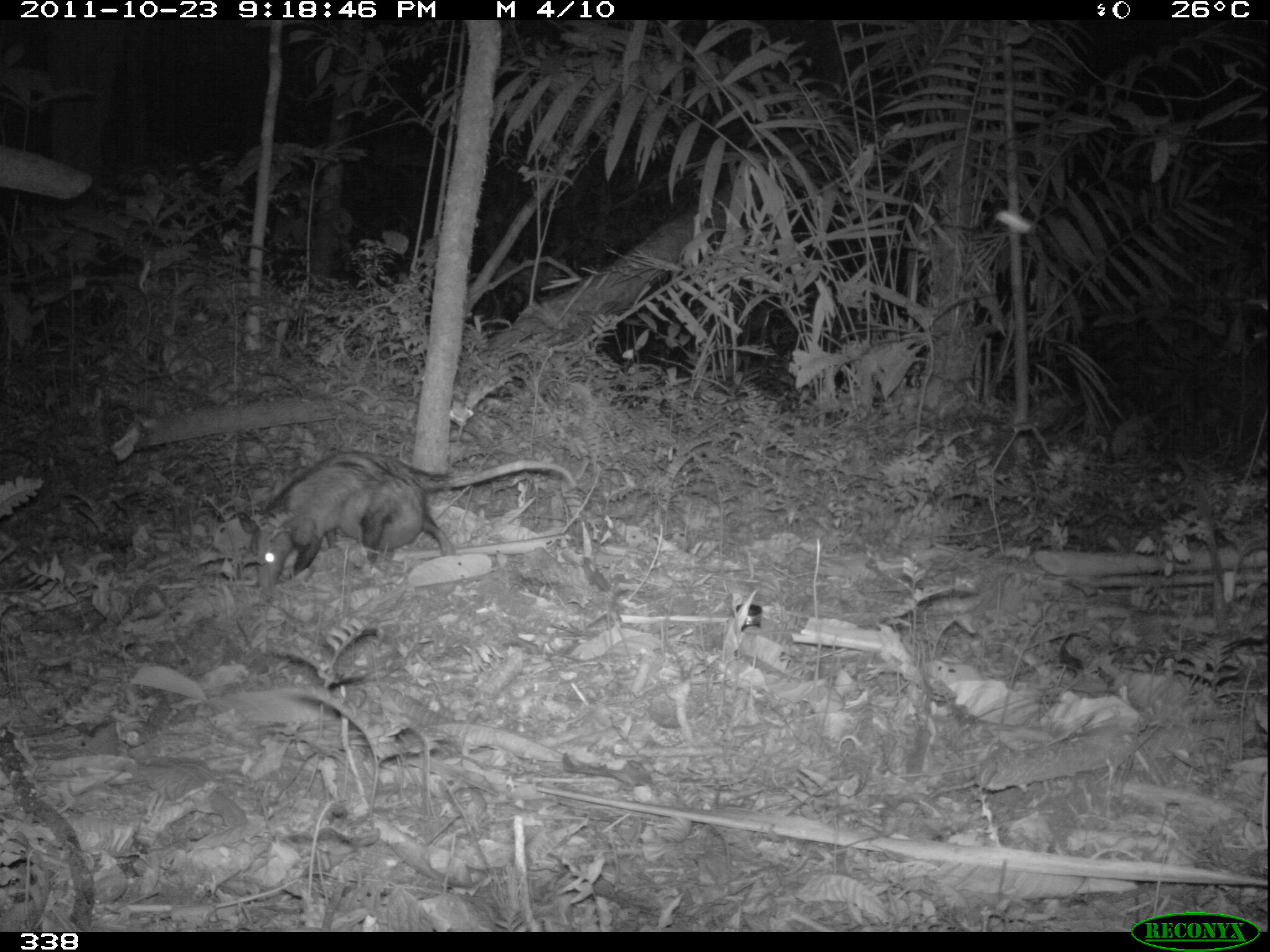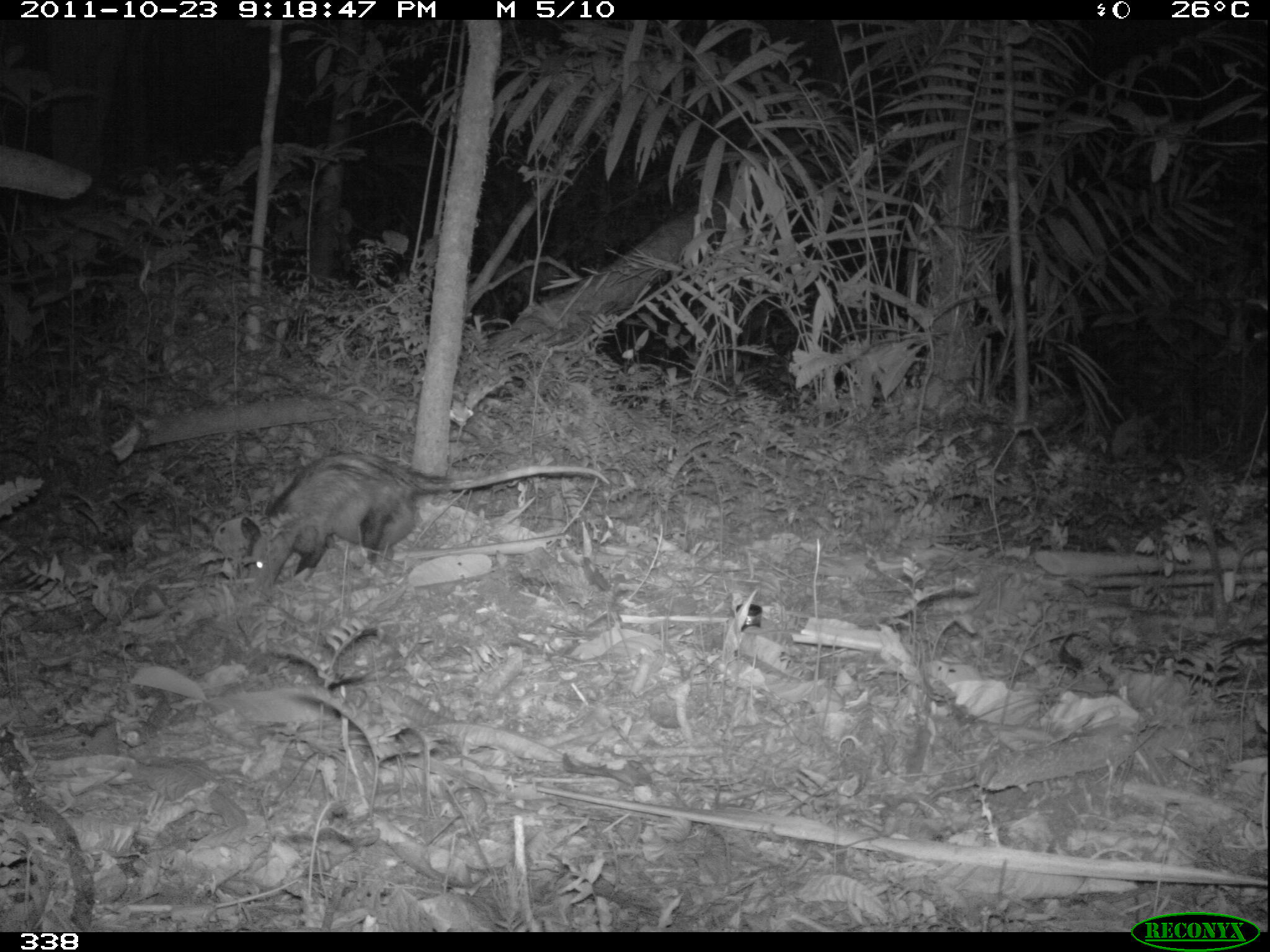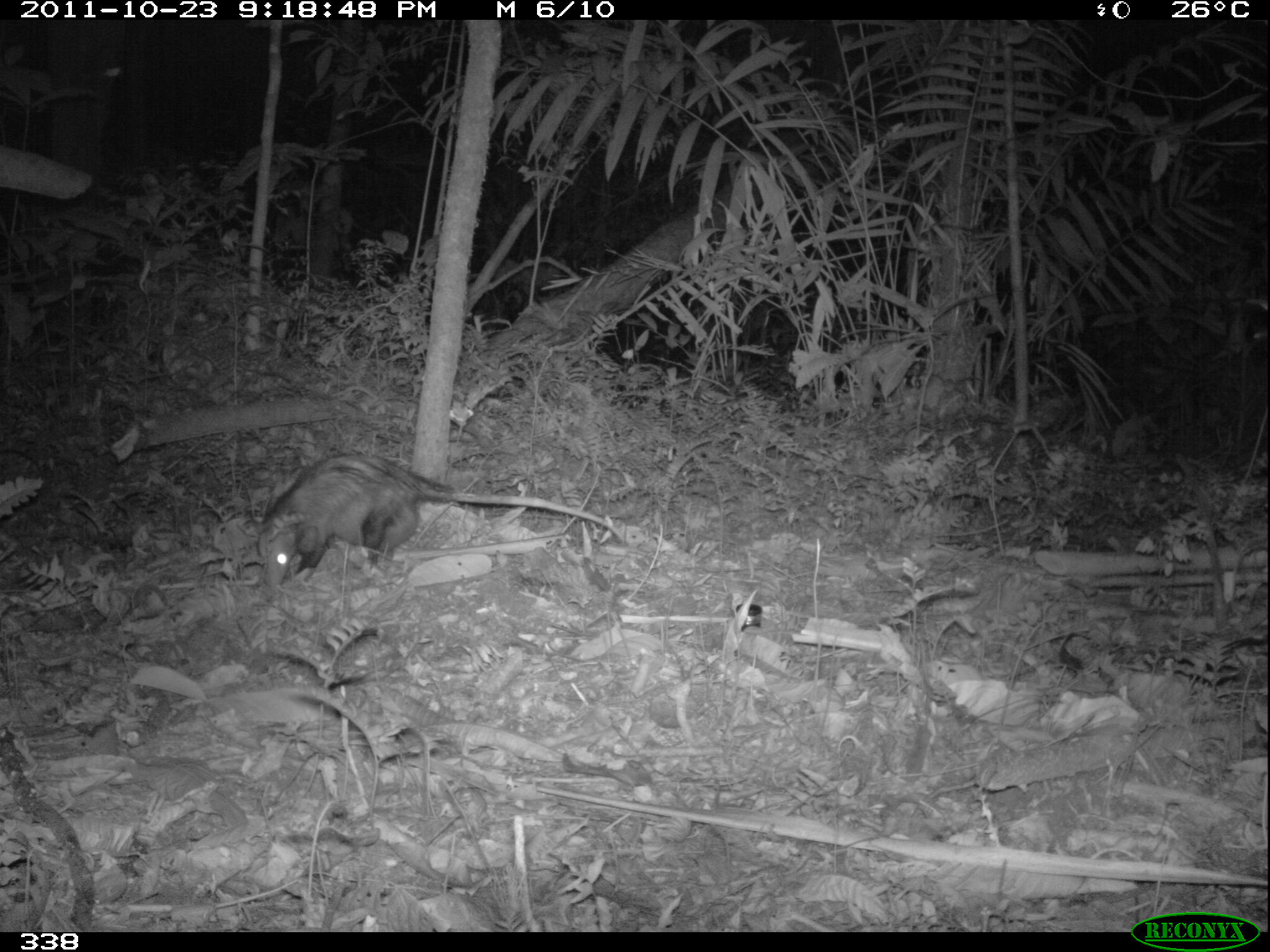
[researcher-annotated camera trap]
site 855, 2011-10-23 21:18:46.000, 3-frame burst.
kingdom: Animalia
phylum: Chordata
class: Mammalia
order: Didelphimorphia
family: Didelphidae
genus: Didelphis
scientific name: Didelphis marsupialis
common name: southern opossum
Didelphis marsupialis (southern opossum).